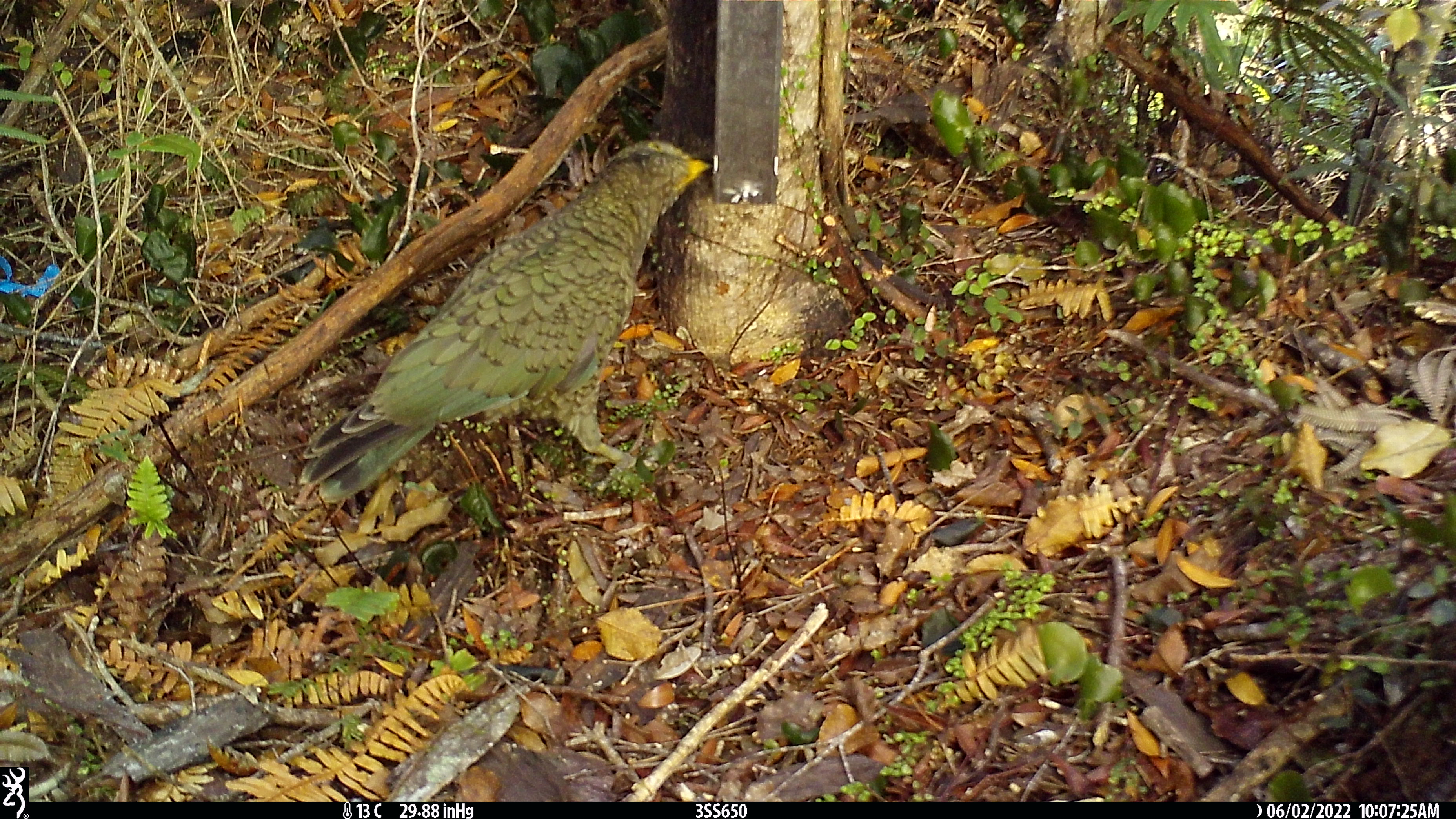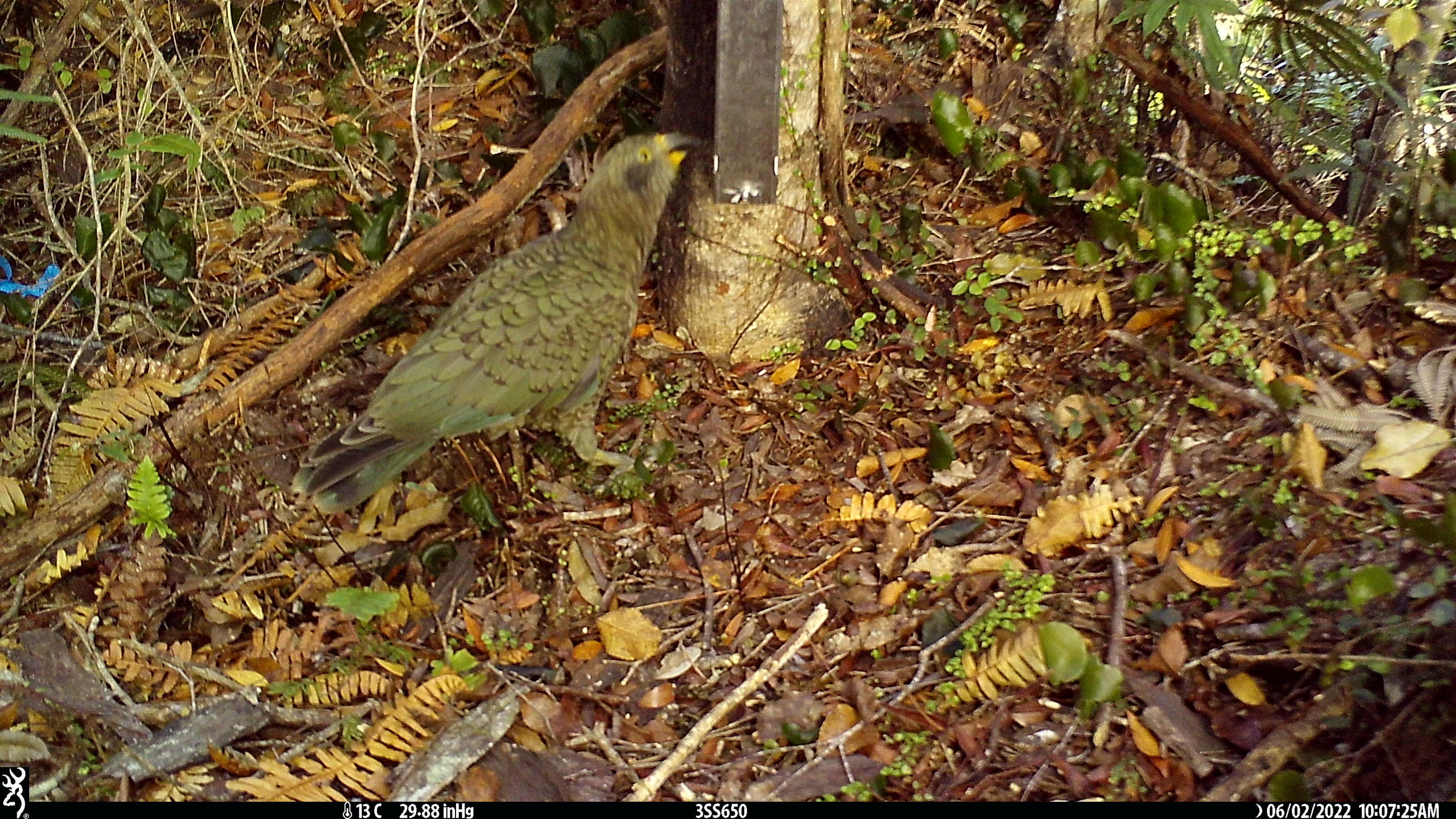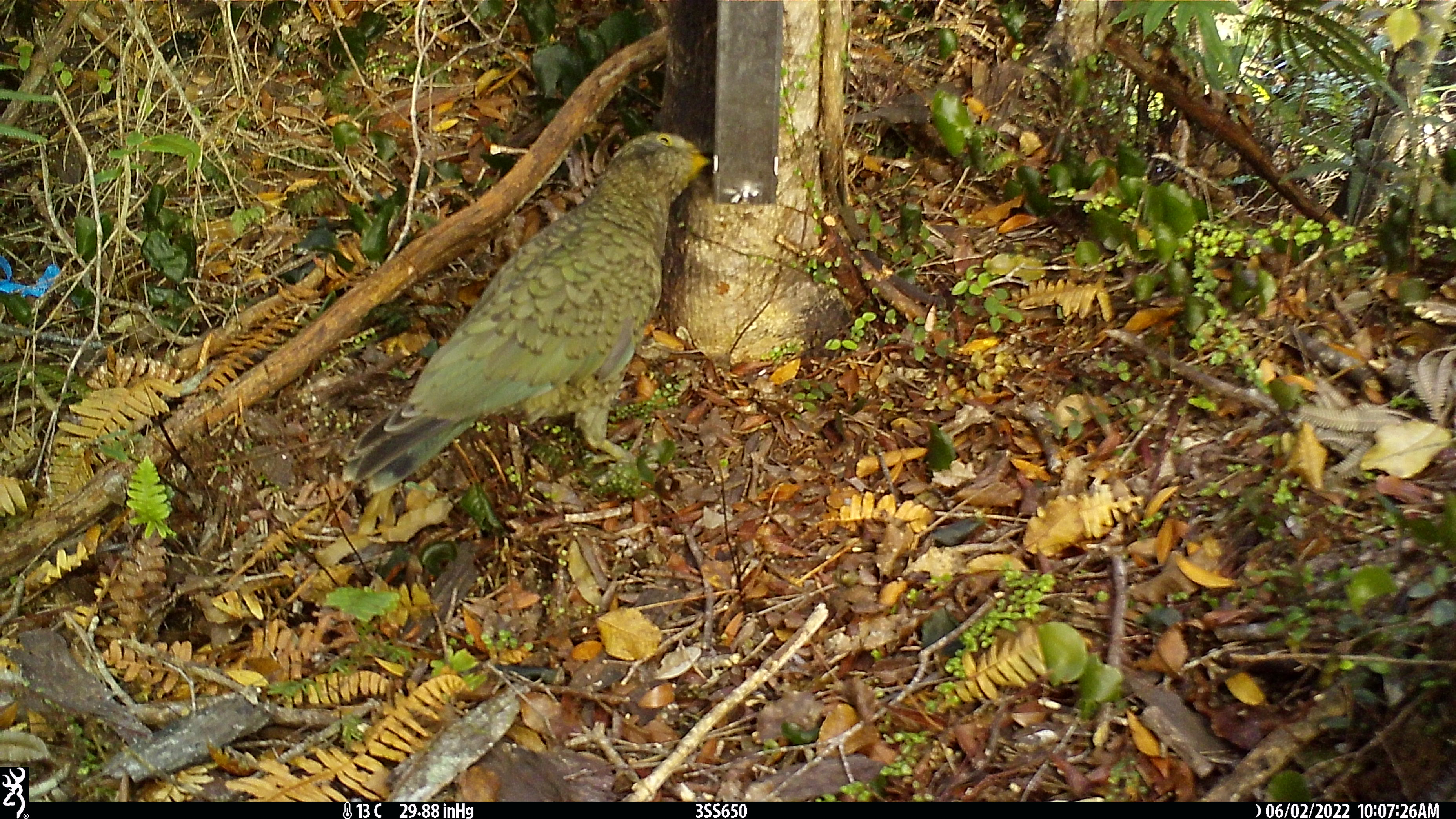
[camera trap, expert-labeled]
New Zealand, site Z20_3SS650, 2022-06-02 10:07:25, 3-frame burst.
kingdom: Animalia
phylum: Chordata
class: Aves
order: Psittaciformes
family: Strigopidae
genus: Nestor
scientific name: Nestor notabilis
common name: kea